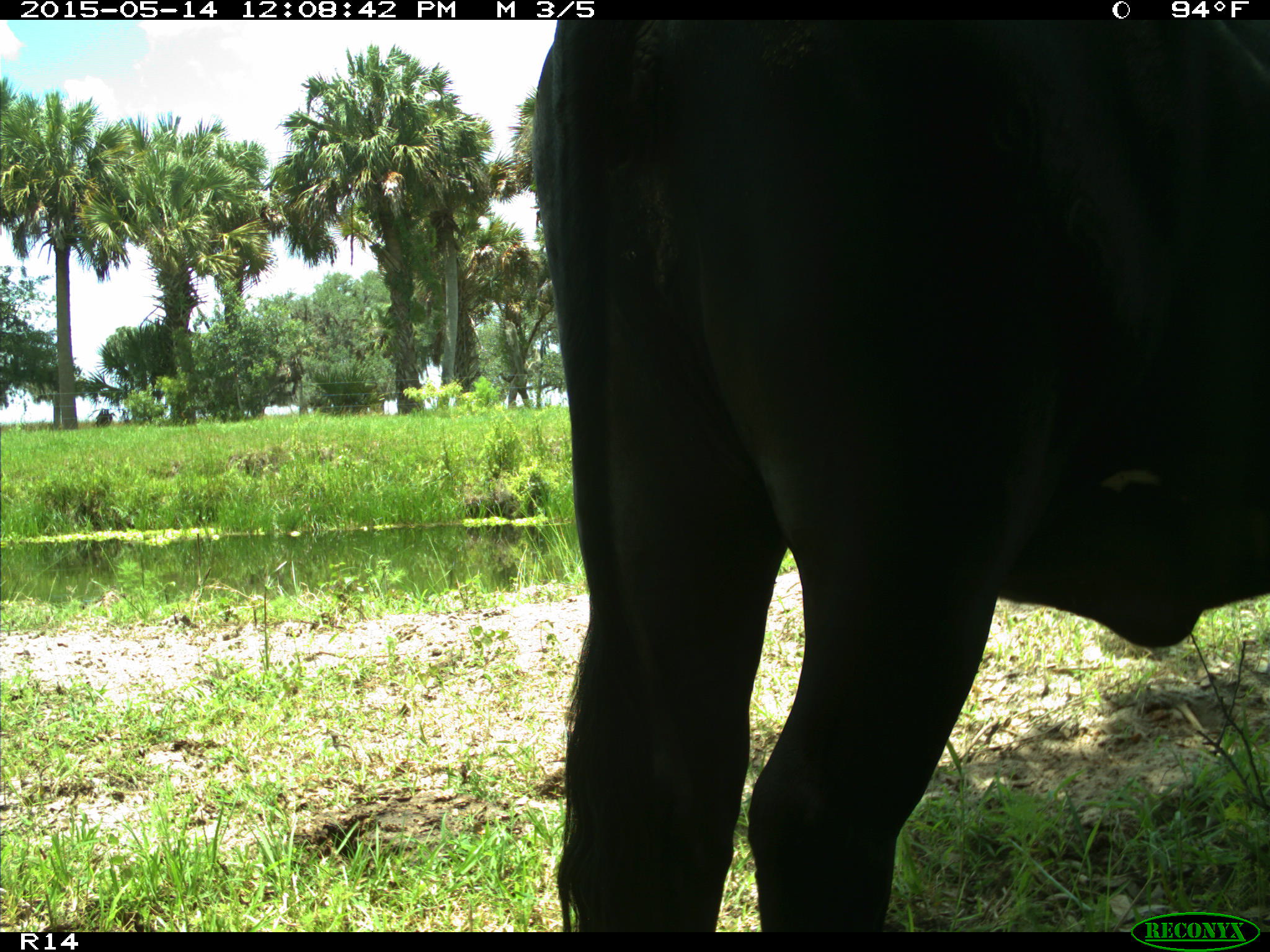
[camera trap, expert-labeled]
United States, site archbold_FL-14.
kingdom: Animalia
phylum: Chordata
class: Mammalia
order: Artiodactyla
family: Bovidae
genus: Bos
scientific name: Bos taurus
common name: domestic cow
Bos taurus (domestic cow).